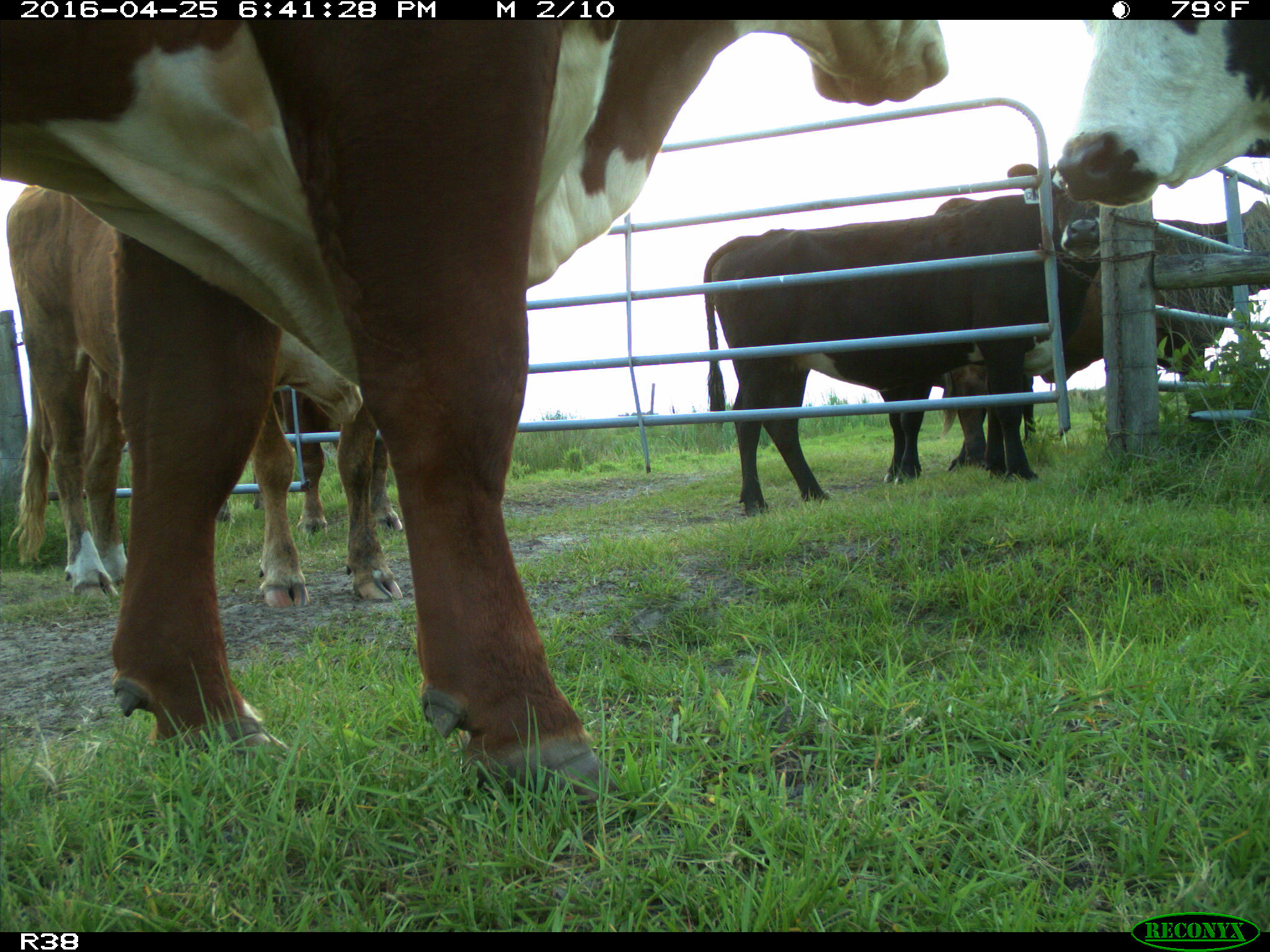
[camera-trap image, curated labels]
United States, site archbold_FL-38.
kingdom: Animalia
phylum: Chordata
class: Mammalia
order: Artiodactyla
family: Bovidae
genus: Bos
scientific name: Bos taurus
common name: domestic cow